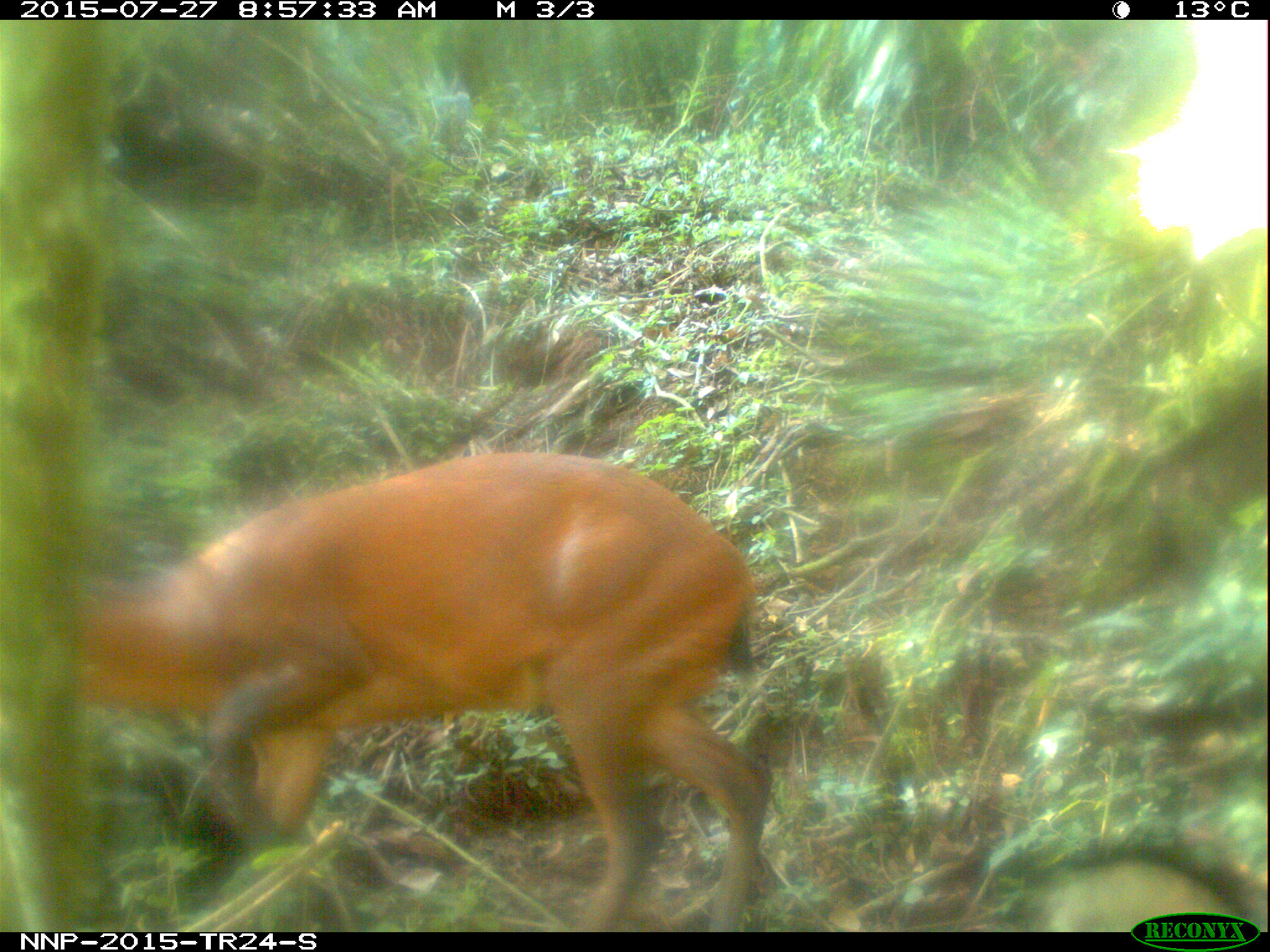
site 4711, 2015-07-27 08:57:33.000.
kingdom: Animalia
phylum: Chordata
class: Mammalia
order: Artiodactyla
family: Bovidae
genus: Cephalophus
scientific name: Cephalophus nigrifrons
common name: black-fronted duiker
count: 1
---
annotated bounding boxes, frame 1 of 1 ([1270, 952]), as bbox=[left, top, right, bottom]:
cephalophus nigrifrons: bbox=[81, 448, 768, 926]